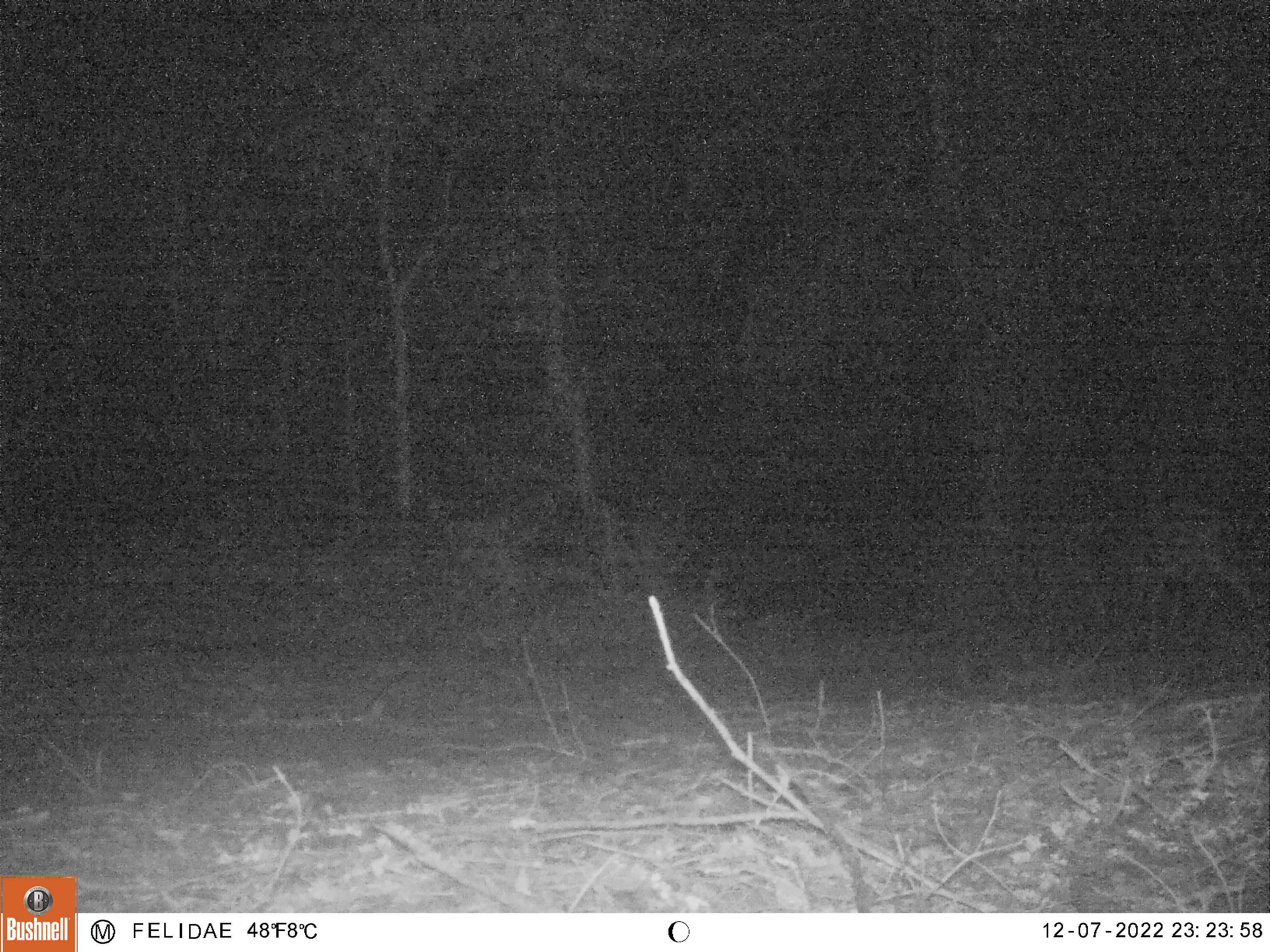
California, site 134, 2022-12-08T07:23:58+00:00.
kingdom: Animalia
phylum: Chordata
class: Mammalia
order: Artiodactyla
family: Cervidae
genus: Odocoileus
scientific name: Odocoileus hemionus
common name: mule deer